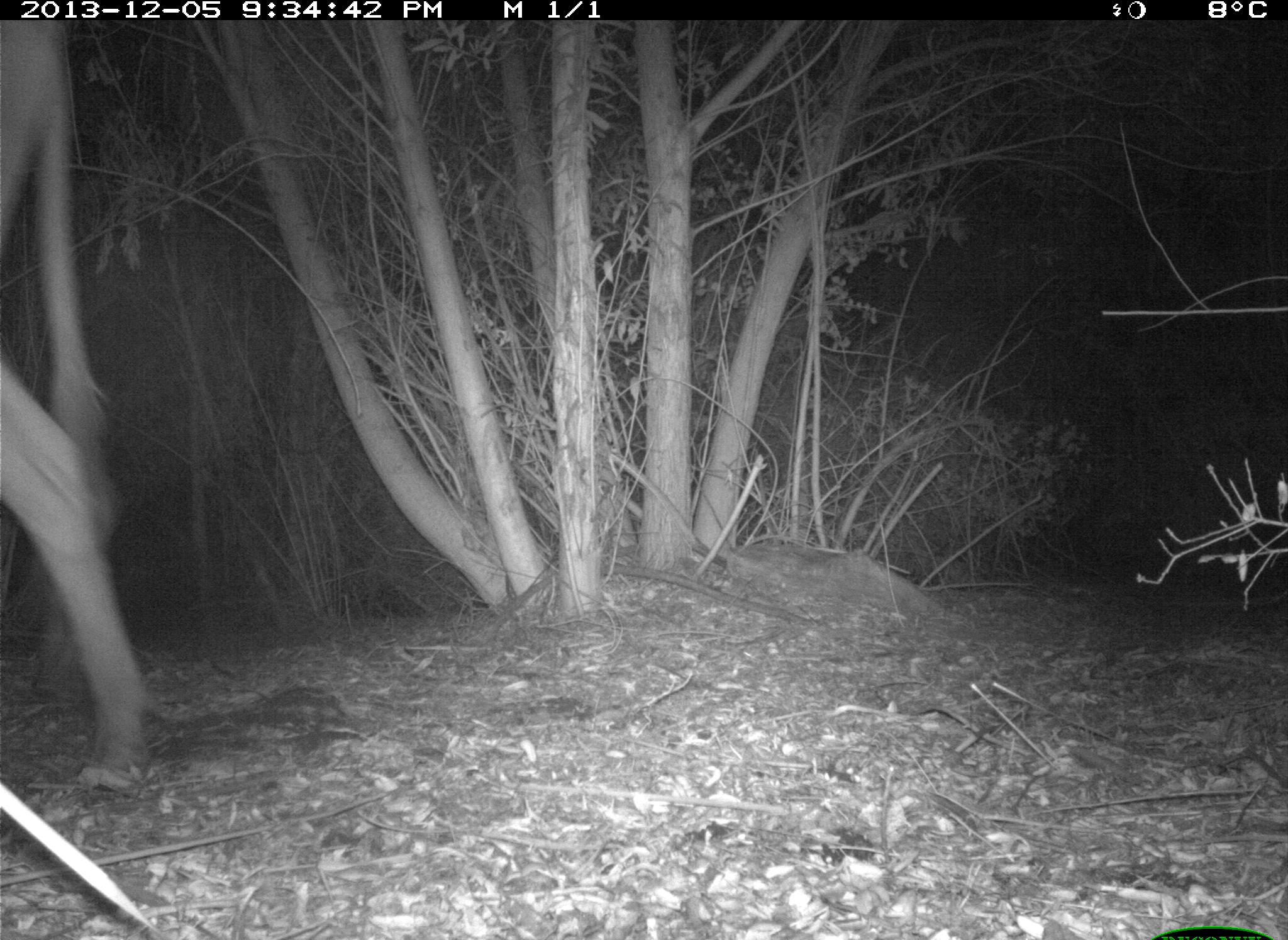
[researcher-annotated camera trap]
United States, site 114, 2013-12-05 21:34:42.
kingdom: Animalia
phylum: Chordata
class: Mammalia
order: Artiodactyla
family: Bovidae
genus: Bos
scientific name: Bos taurus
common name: cow